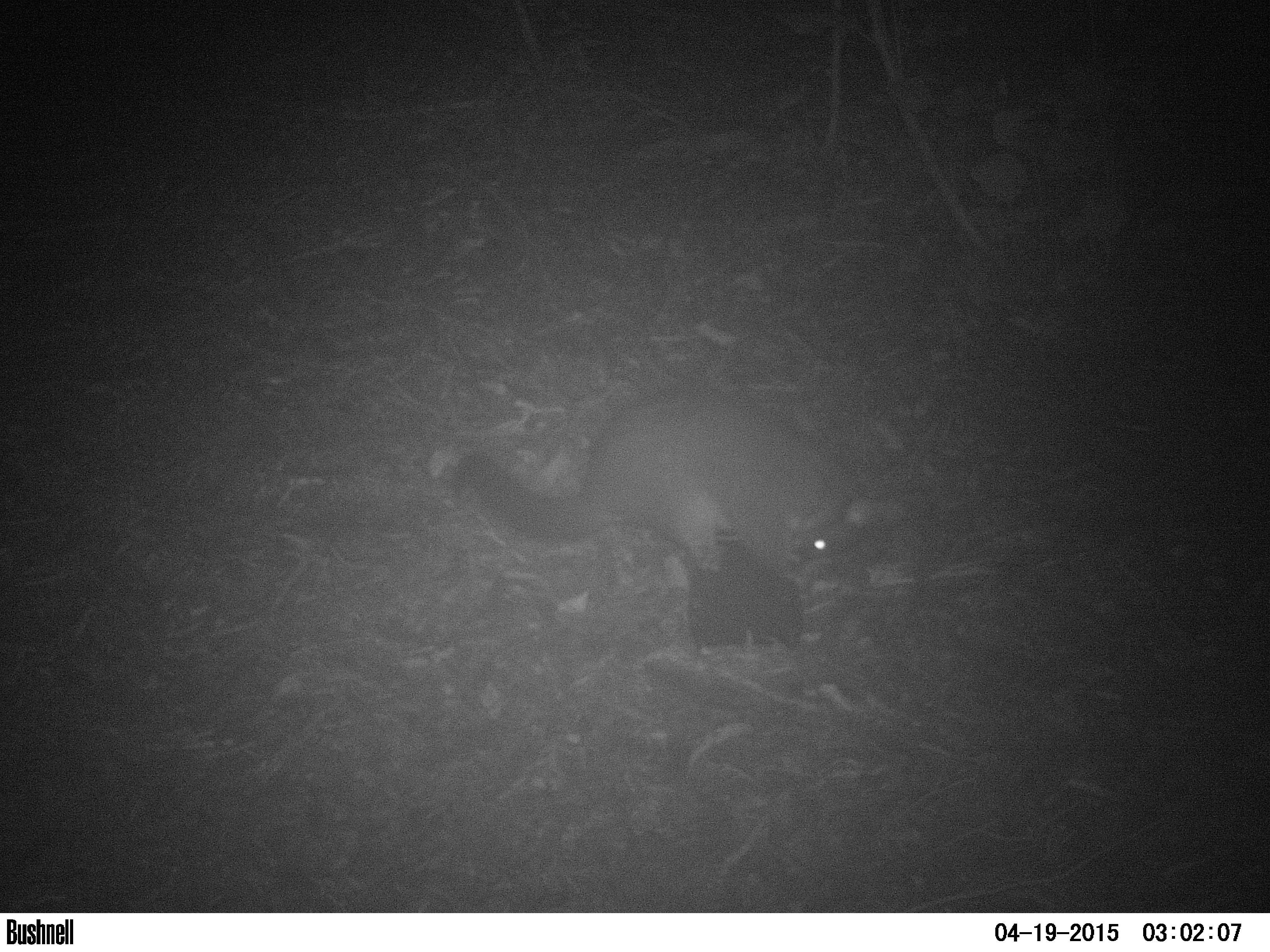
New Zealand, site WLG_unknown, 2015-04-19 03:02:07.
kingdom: Animalia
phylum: Chordata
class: Mammalia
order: Diprotodontia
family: Phalangeridae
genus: Trichosurus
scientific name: Trichosurus vulpecula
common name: common brushtail possum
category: possum